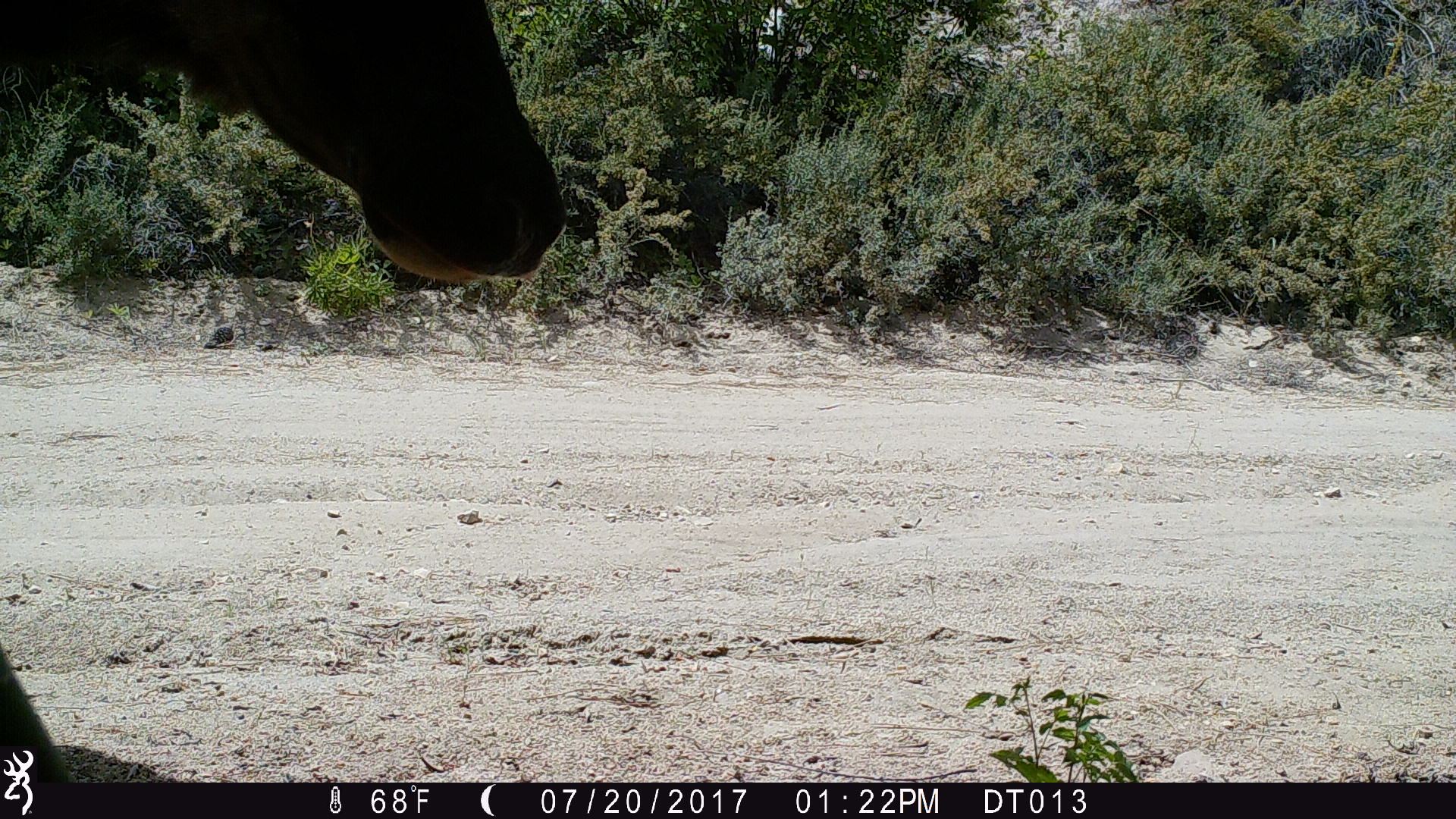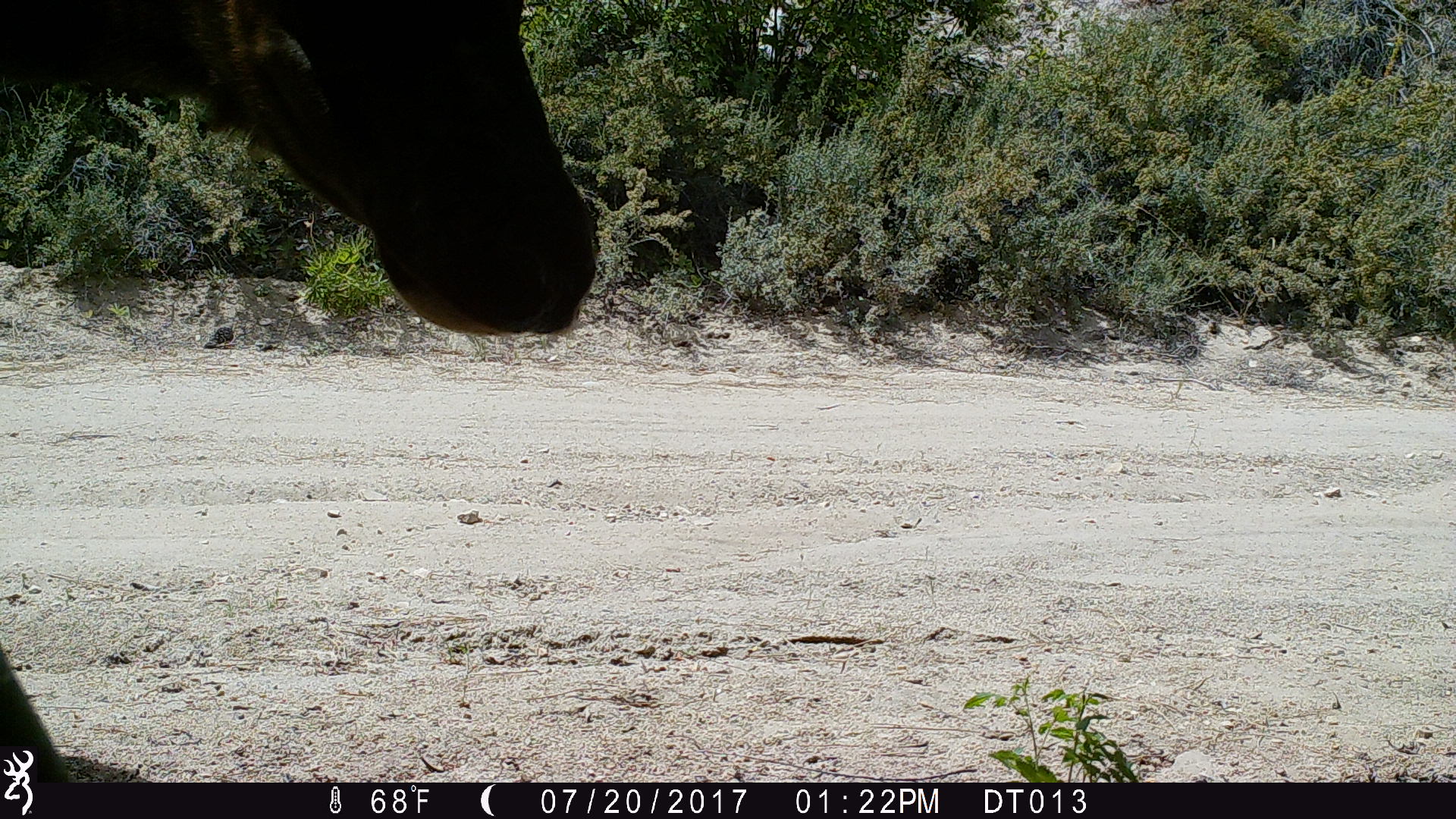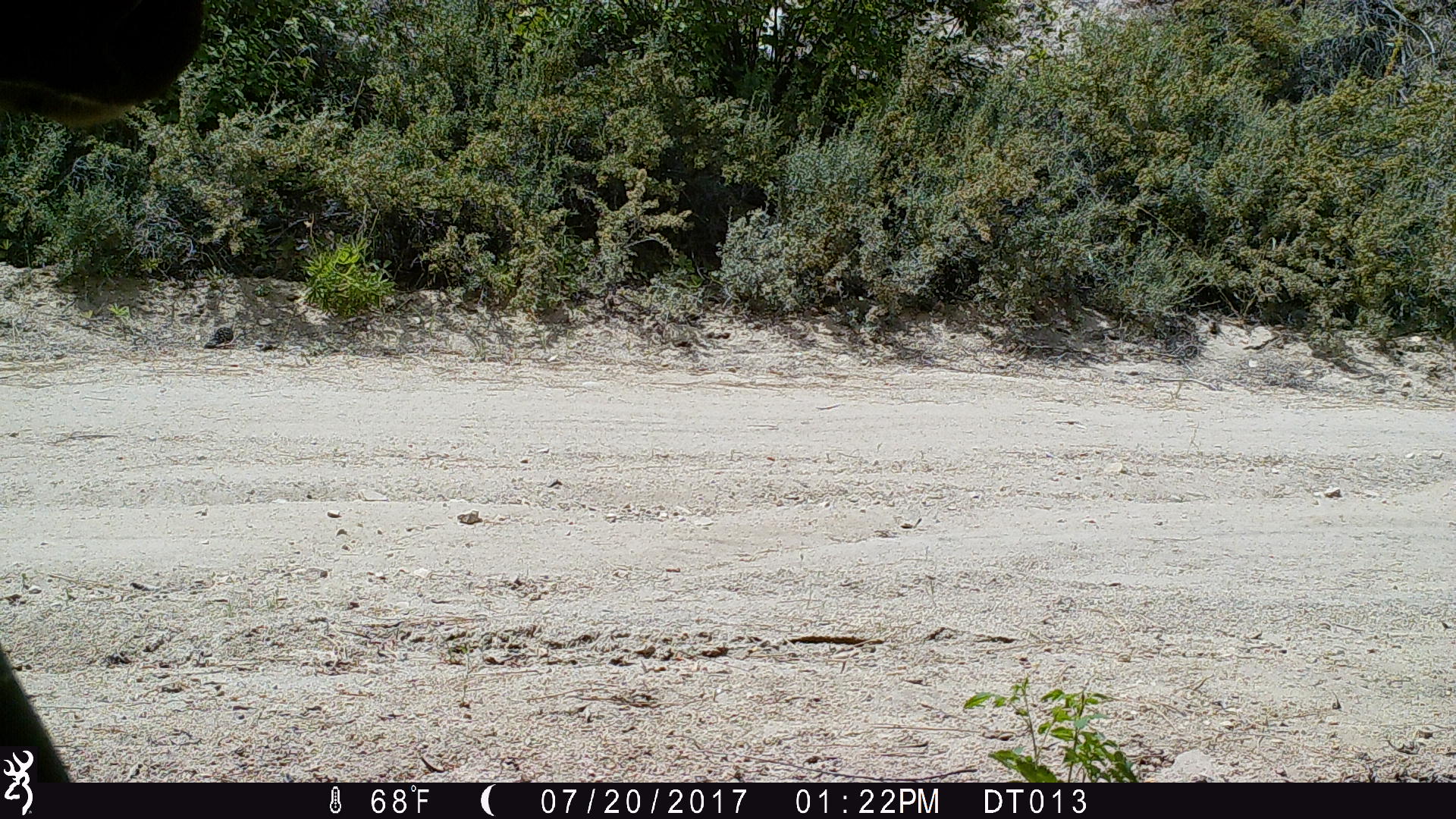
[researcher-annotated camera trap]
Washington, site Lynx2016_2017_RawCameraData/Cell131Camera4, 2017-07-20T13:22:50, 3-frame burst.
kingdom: Animalia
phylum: Chordata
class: Mammalia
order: Artiodactyla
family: Cervidae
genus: Cervus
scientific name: Cervus canadensis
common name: elk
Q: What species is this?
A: Cervus canadensis (elk).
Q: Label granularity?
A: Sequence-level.